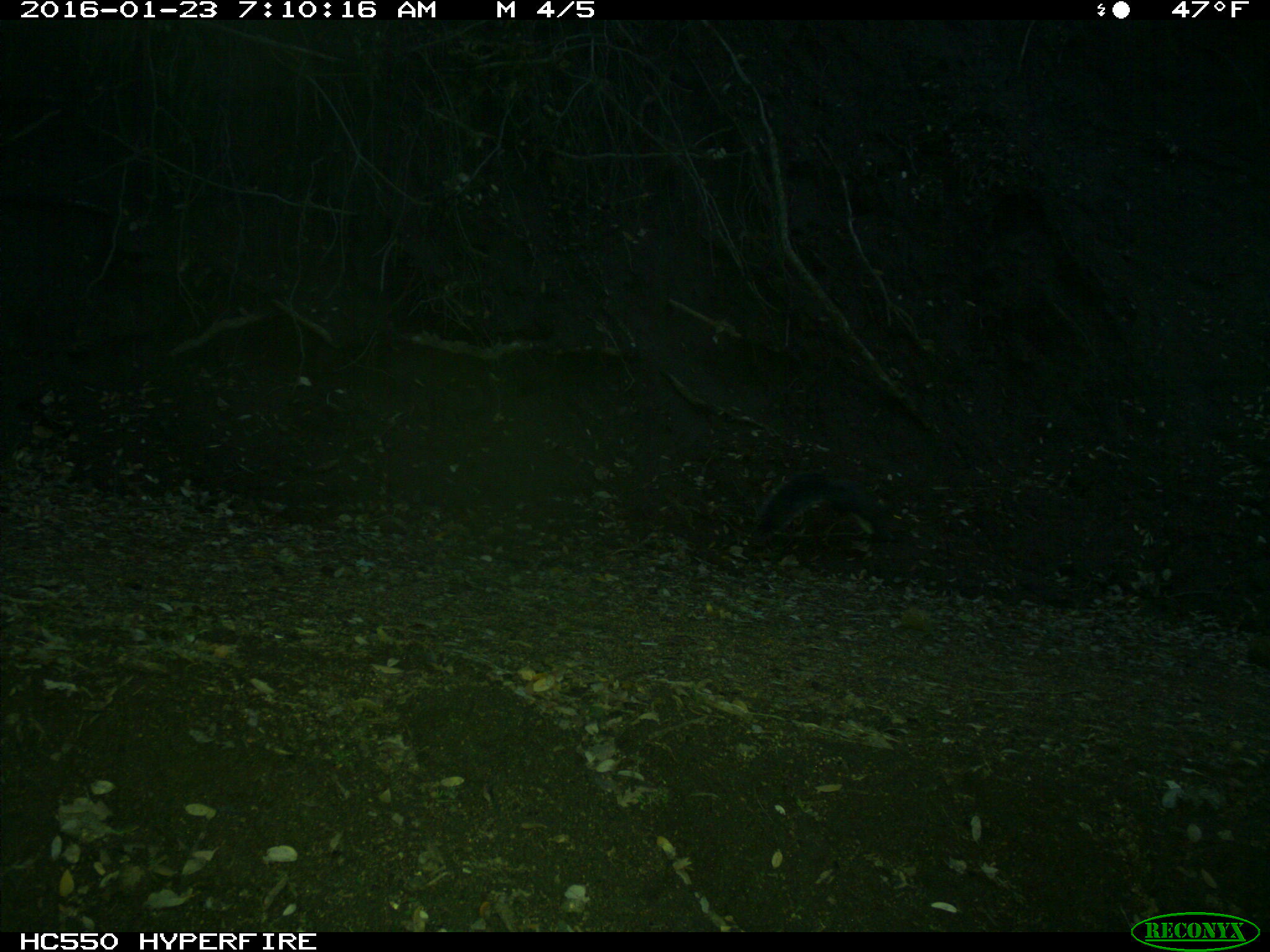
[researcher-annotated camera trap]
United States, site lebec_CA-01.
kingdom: Animalia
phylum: Chordata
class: Mammalia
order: Rodentia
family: Sciuridae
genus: Sciurus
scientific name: Sciurus carolinensis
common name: eastern gray squirrel